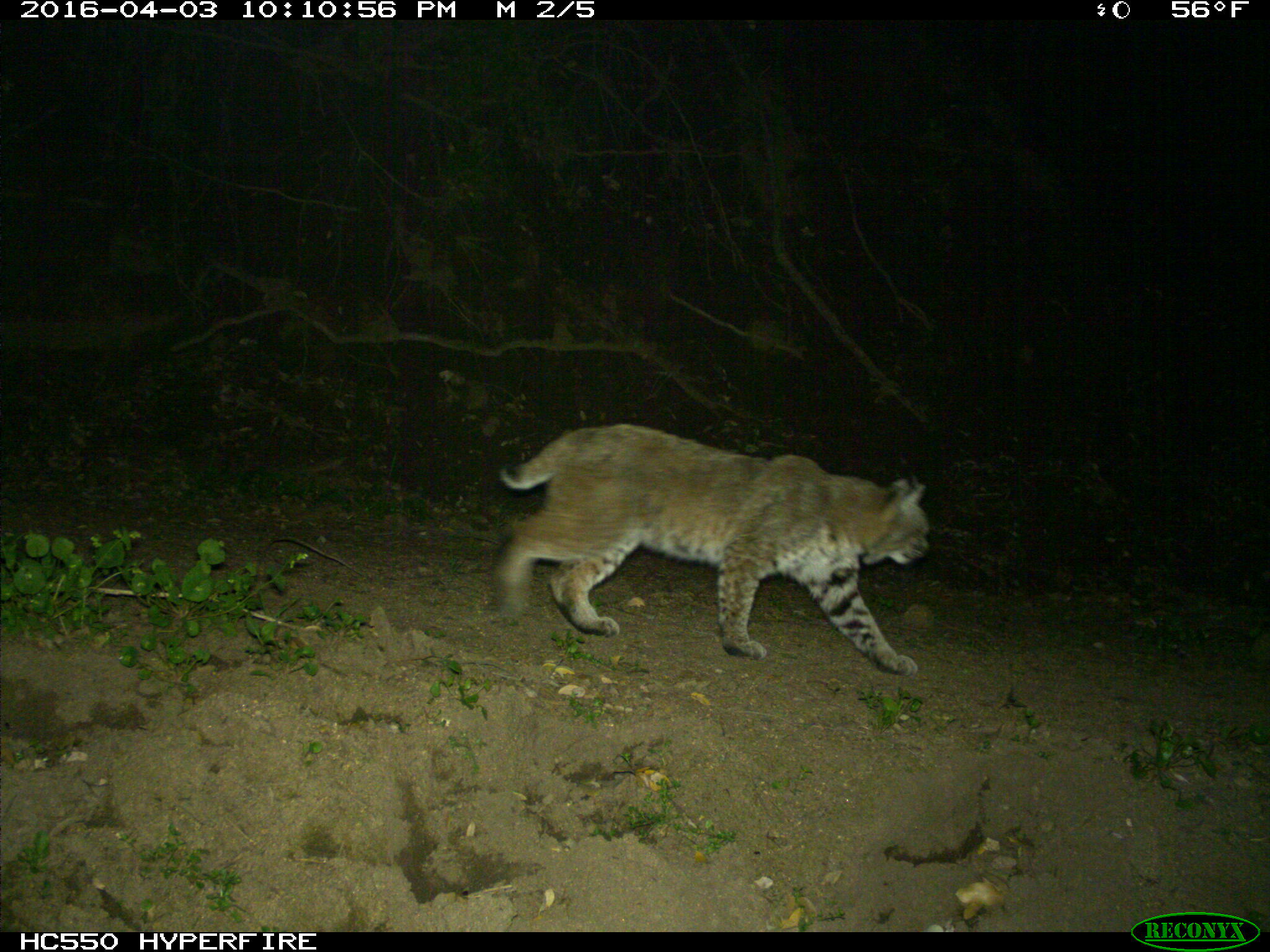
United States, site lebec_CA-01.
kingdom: Animalia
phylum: Chordata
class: Mammalia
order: Carnivora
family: Felidae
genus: Lynx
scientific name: Lynx rufus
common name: bobcat